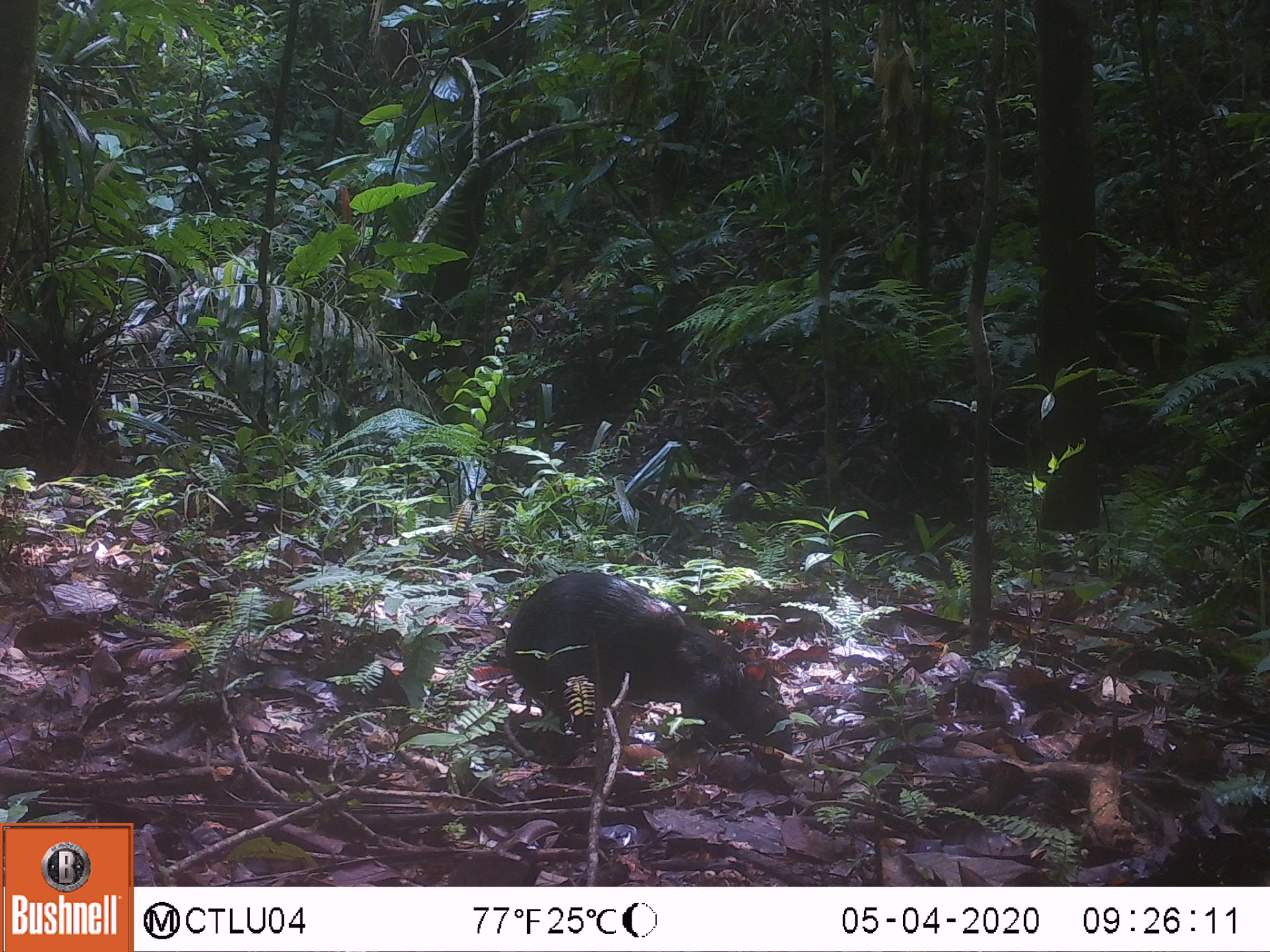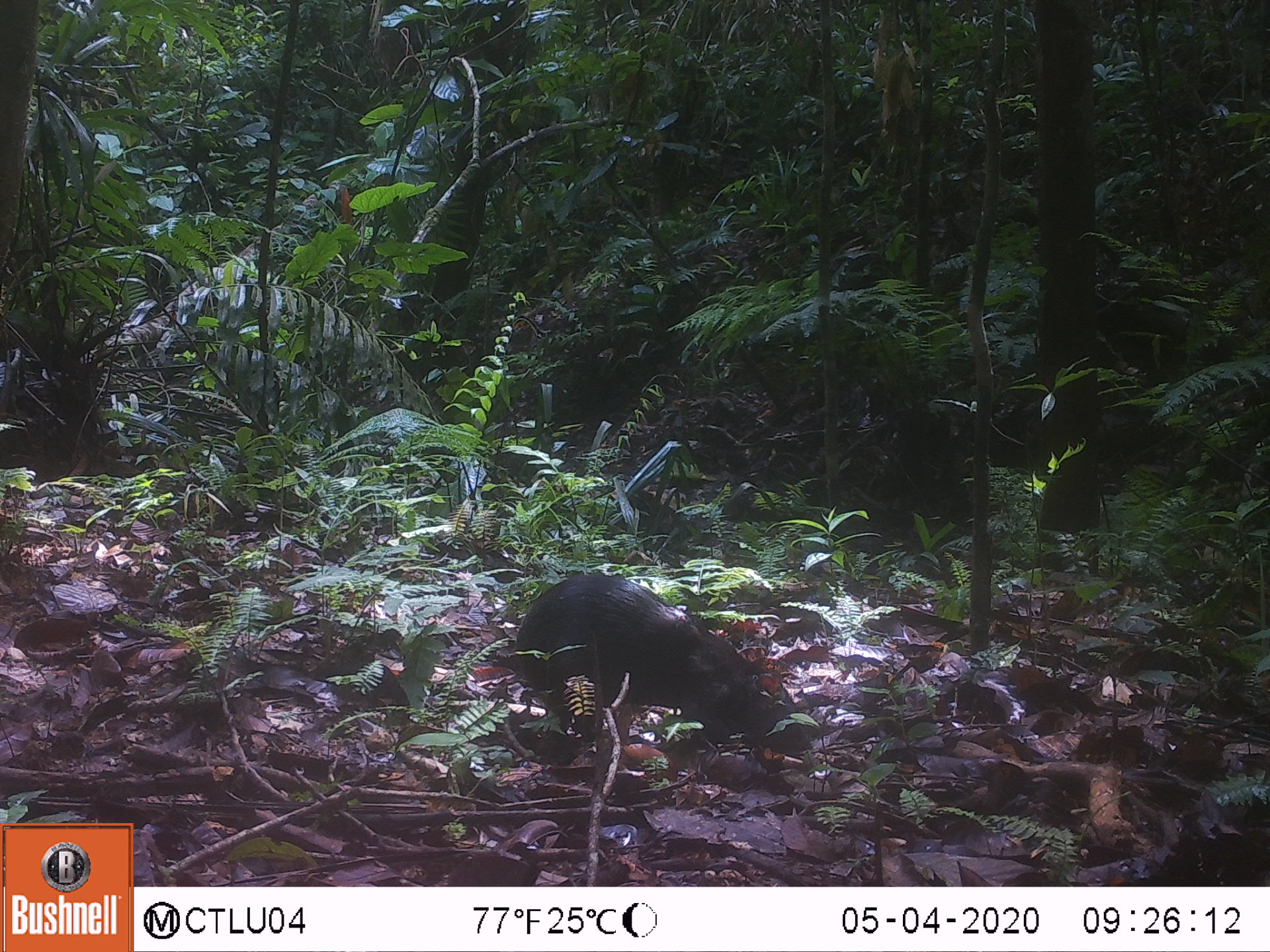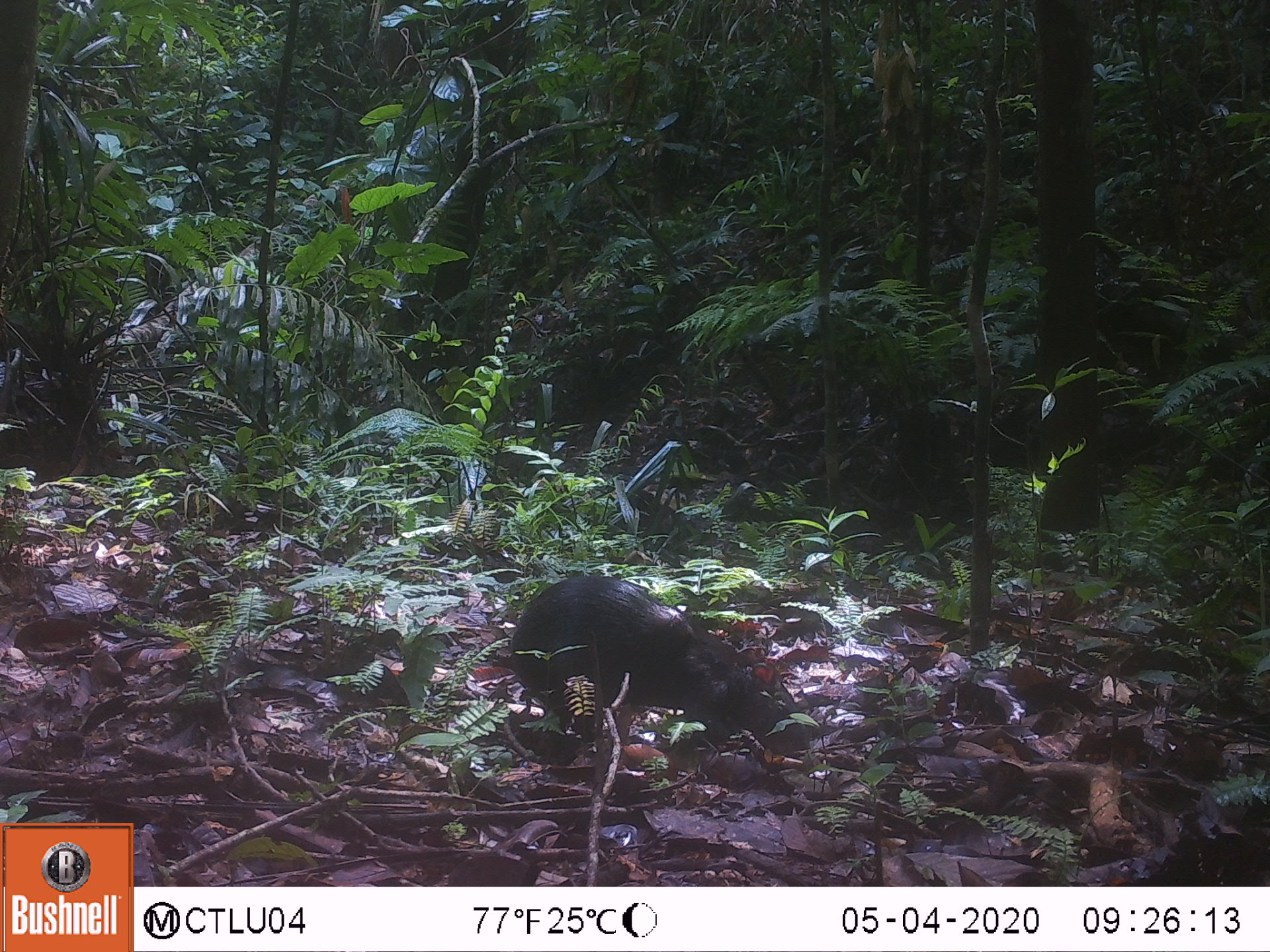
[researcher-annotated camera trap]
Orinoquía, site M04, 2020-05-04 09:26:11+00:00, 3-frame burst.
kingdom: Animalia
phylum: Chordata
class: Mammalia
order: Rodentia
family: Dasyproctidae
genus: Dasyprocta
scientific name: Dasyprocta fuliginosa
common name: black agouti